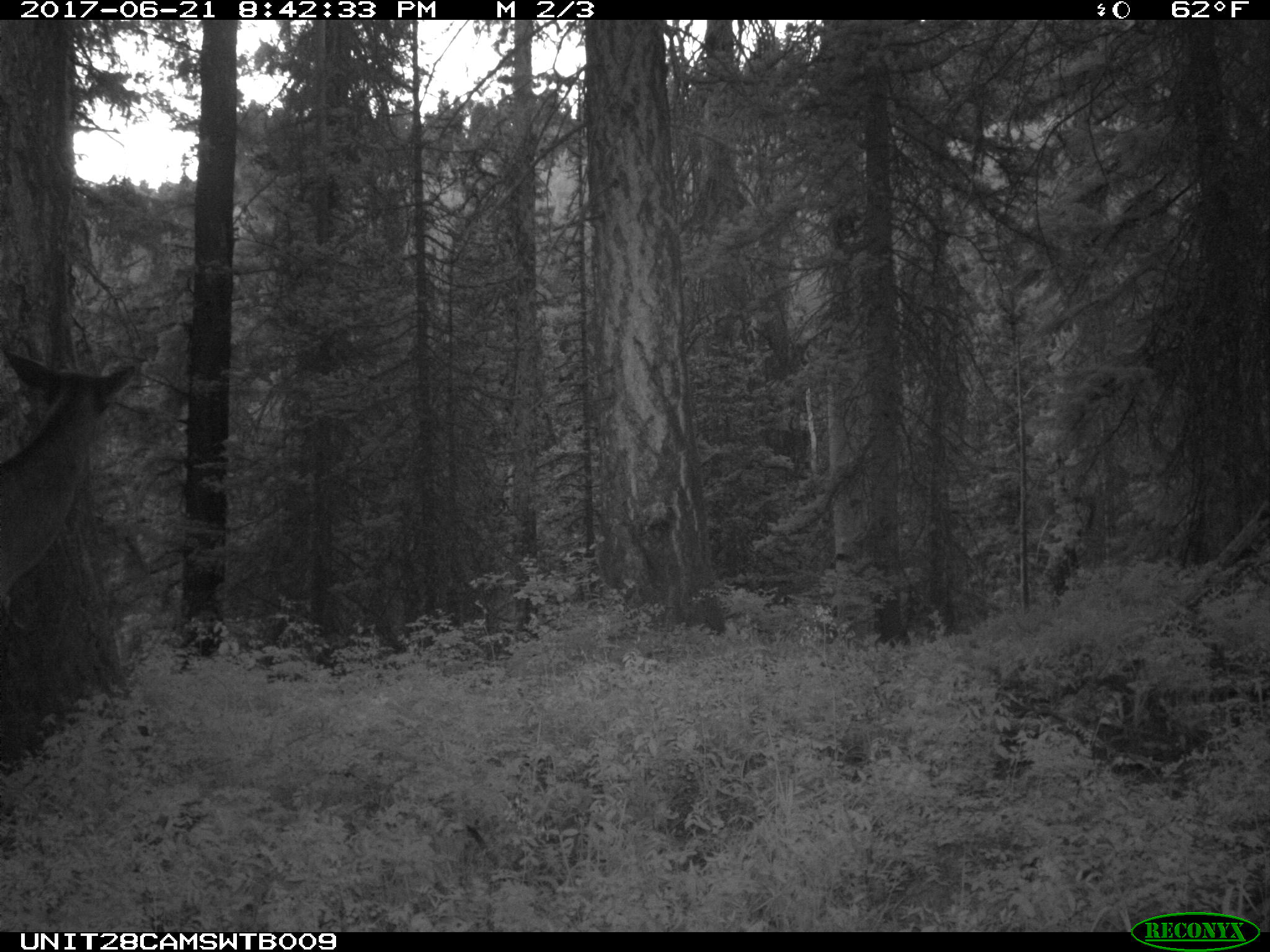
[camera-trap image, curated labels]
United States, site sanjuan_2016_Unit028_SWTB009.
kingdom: Animalia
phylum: Chordata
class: Mammalia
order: Artiodactyla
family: Cervidae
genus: Cervus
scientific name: Cervus elaphus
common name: red deer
Cervus elaphus (red deer).